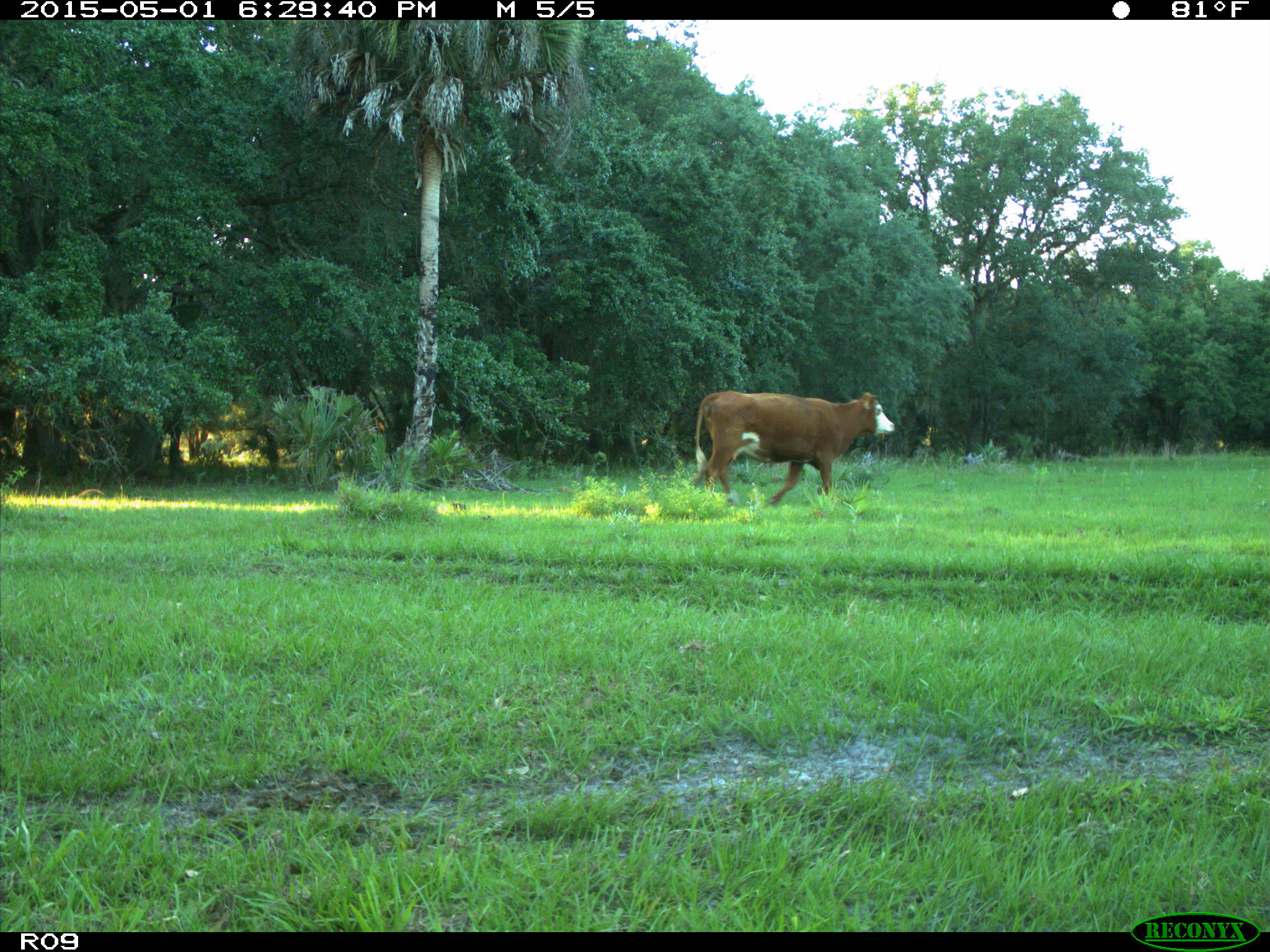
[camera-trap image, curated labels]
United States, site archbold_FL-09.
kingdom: Animalia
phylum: Chordata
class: Mammalia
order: Artiodactyla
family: Bovidae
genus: Bos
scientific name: Bos taurus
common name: domestic cow